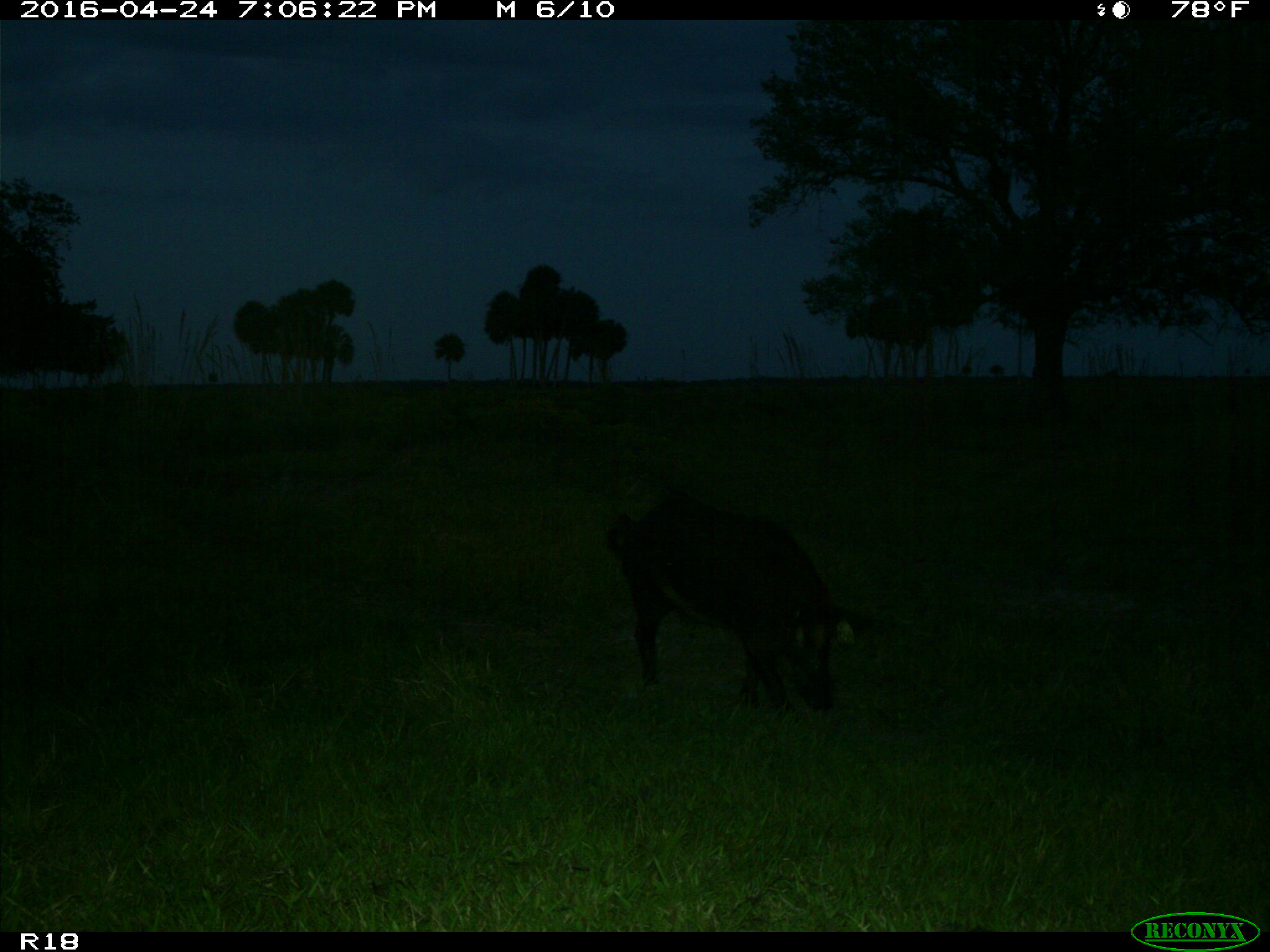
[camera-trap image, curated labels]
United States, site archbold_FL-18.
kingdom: Animalia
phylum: Chordata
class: Mammalia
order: Artiodactyla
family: Suidae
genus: Sus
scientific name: Sus scrofa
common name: wild boar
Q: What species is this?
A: Sus scrofa (wild boar).